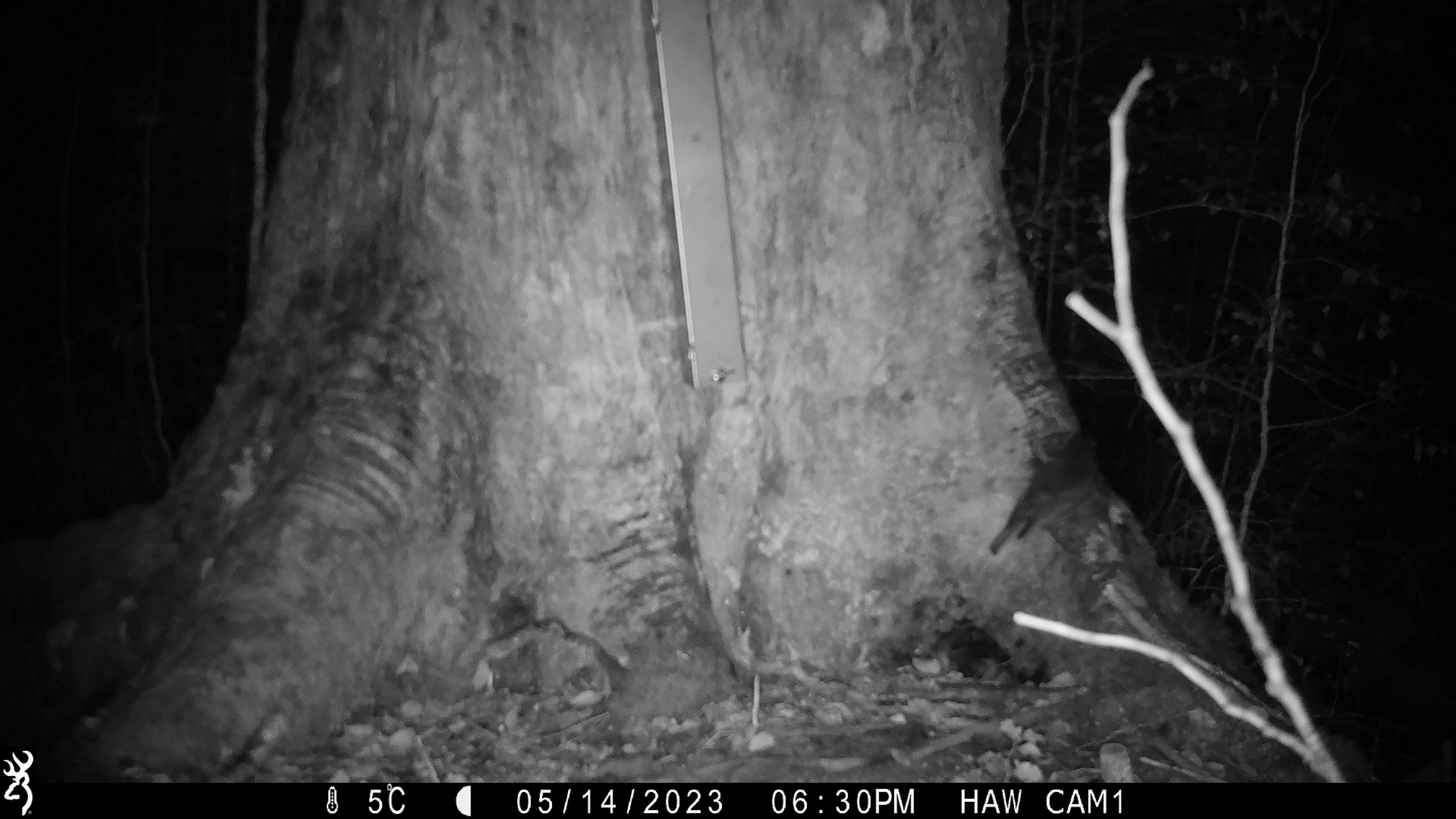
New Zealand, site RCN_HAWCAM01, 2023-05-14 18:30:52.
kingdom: Animalia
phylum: Chordata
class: Aves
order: Passeriformes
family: Petroicidae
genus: Petroica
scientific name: Petroica australis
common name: new zealand robin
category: robin